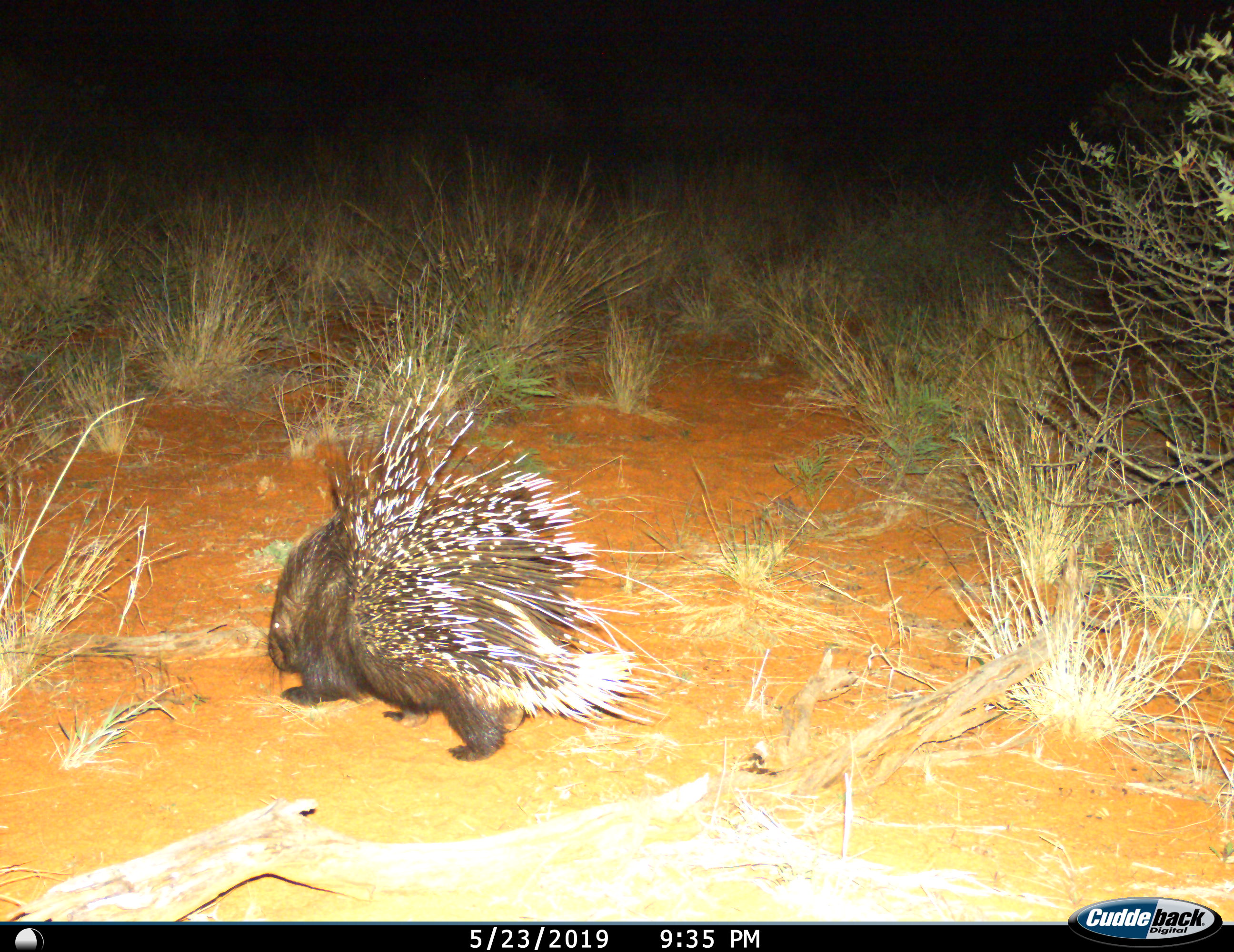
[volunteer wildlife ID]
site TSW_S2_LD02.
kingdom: Animalia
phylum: Chordata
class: Mammalia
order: Rodentia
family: Hystricidae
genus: Hystrix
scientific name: Hystrix cristata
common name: crested porcupine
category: porcupine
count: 1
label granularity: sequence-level